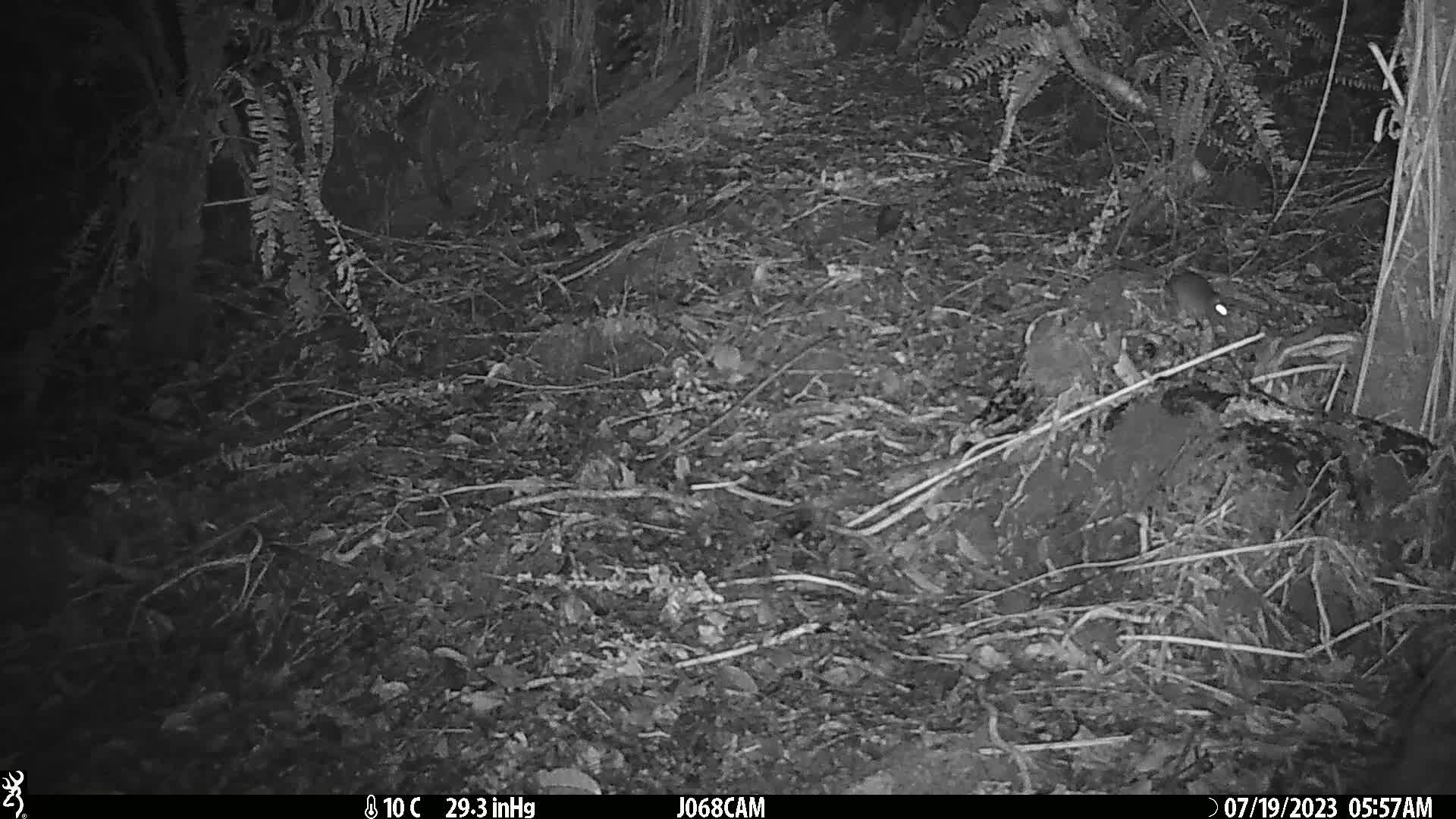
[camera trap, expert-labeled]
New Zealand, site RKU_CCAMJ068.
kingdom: Animalia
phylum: Chordata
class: Mammalia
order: Rodentia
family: Muridae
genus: Rattus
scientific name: Rattus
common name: rat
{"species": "rat (Rattus)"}